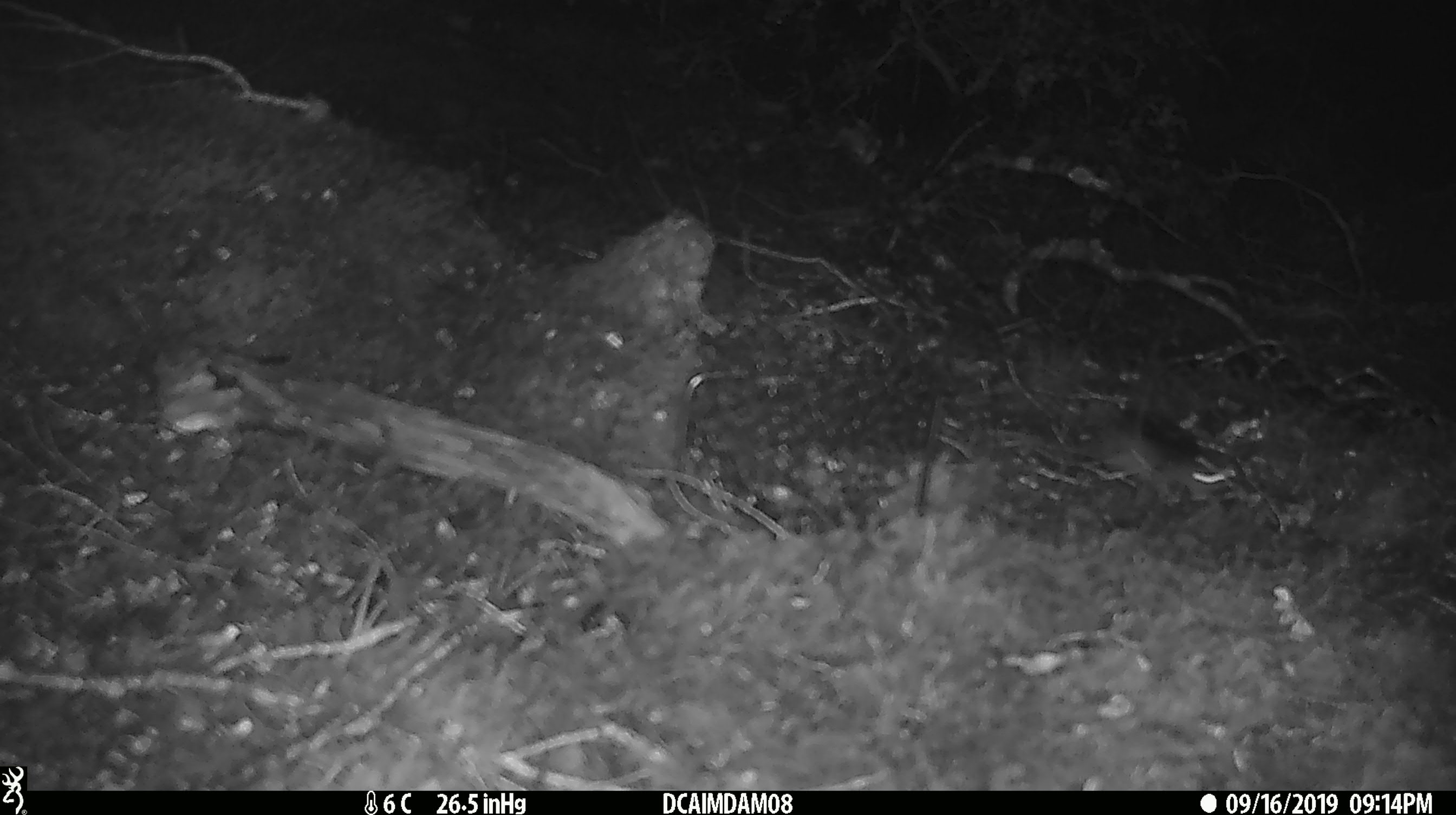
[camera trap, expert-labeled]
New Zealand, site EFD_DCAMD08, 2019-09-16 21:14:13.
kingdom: Animalia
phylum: Chordata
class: Mammalia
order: Rodentia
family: Muridae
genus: Mus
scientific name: Mus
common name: mouse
Mouse (Mus).